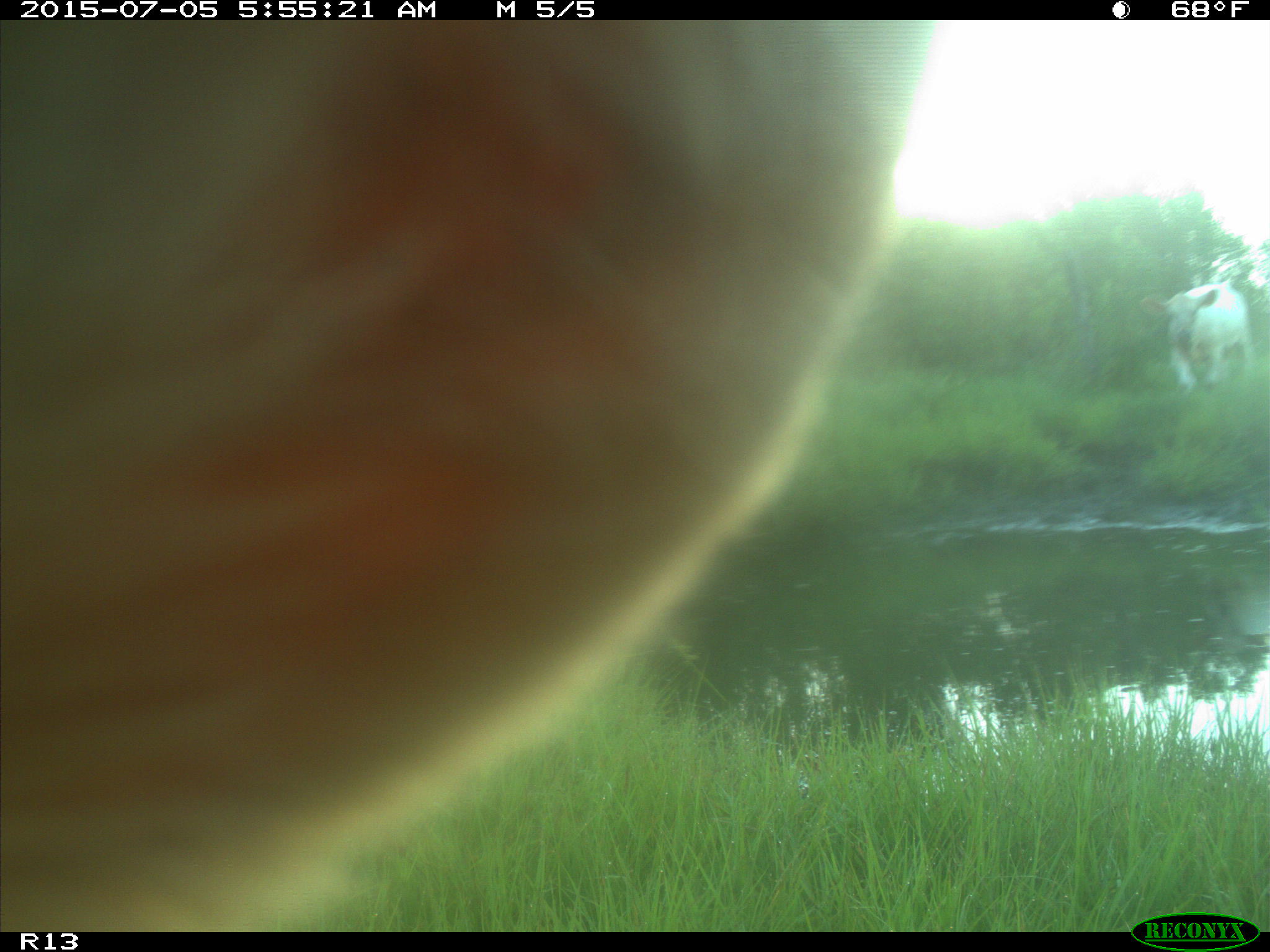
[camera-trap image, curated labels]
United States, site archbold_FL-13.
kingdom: Animalia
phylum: Chordata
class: Mammalia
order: Artiodactyla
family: Bovidae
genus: Bos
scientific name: Bos taurus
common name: domestic cow